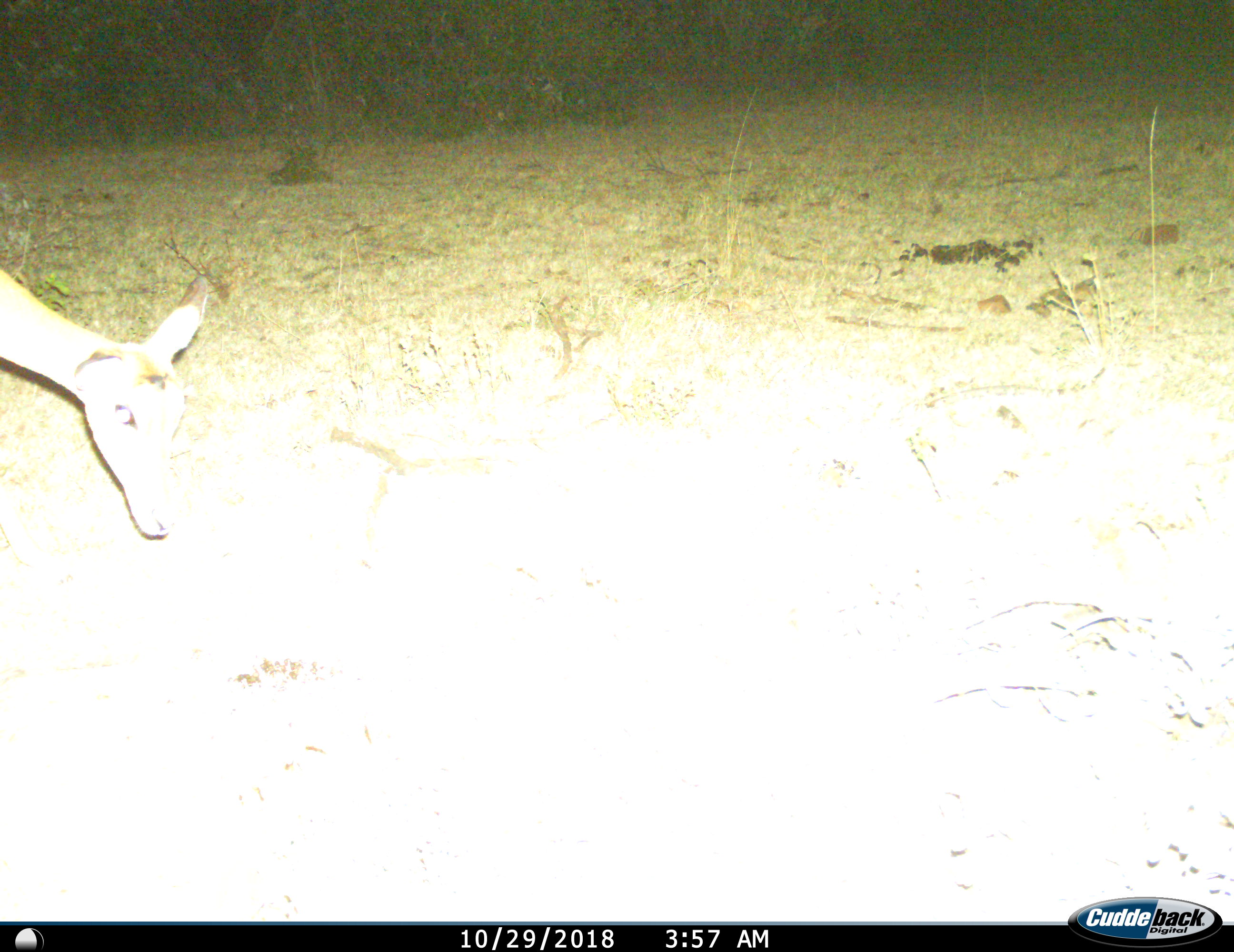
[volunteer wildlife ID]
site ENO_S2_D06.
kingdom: Animalia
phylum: Chordata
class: Mammalia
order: Artiodactyla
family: Bovidae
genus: Aepyceros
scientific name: Aepyceros melampus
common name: impala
Impala (Aepyceros melampus), count 1. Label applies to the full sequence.